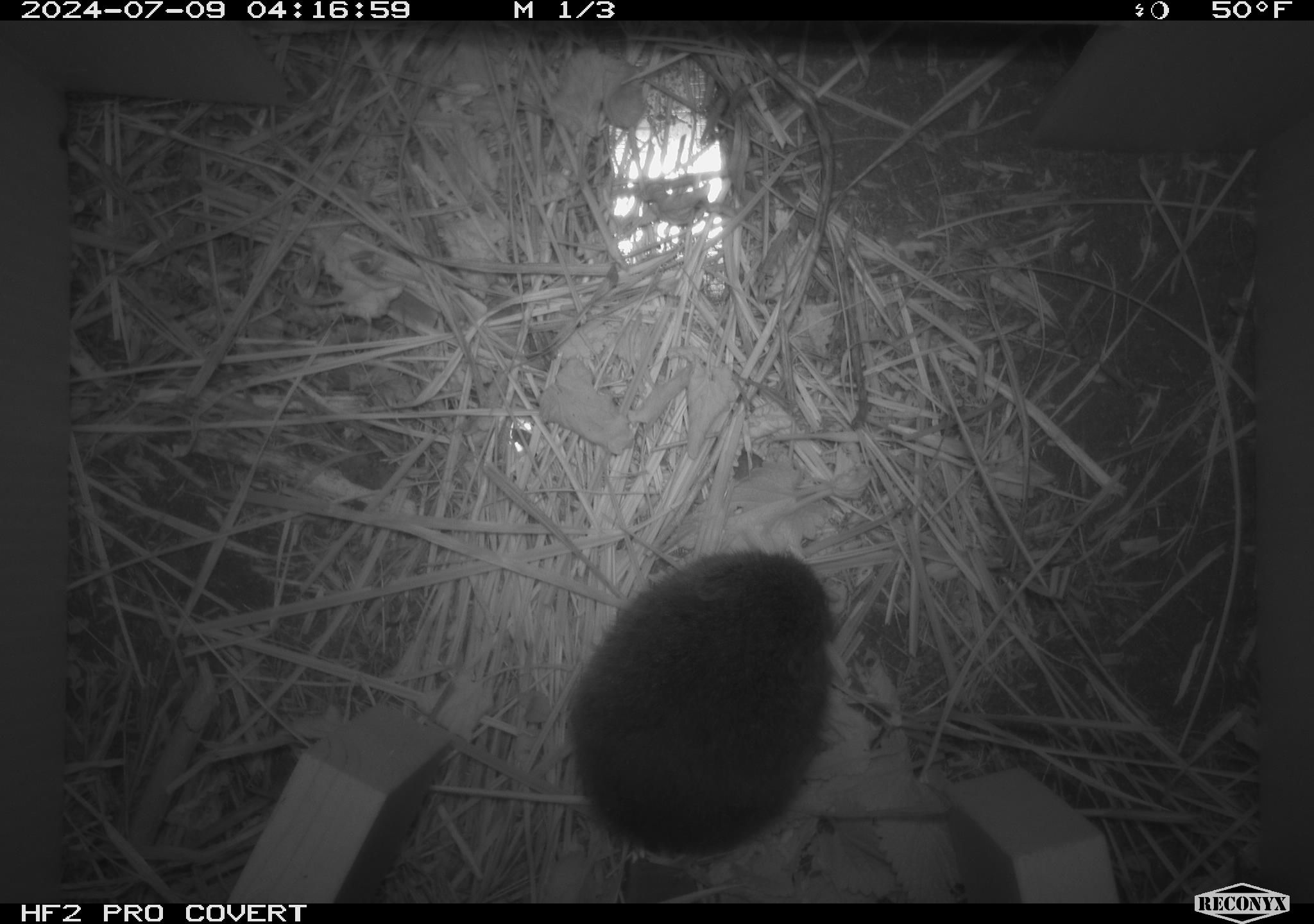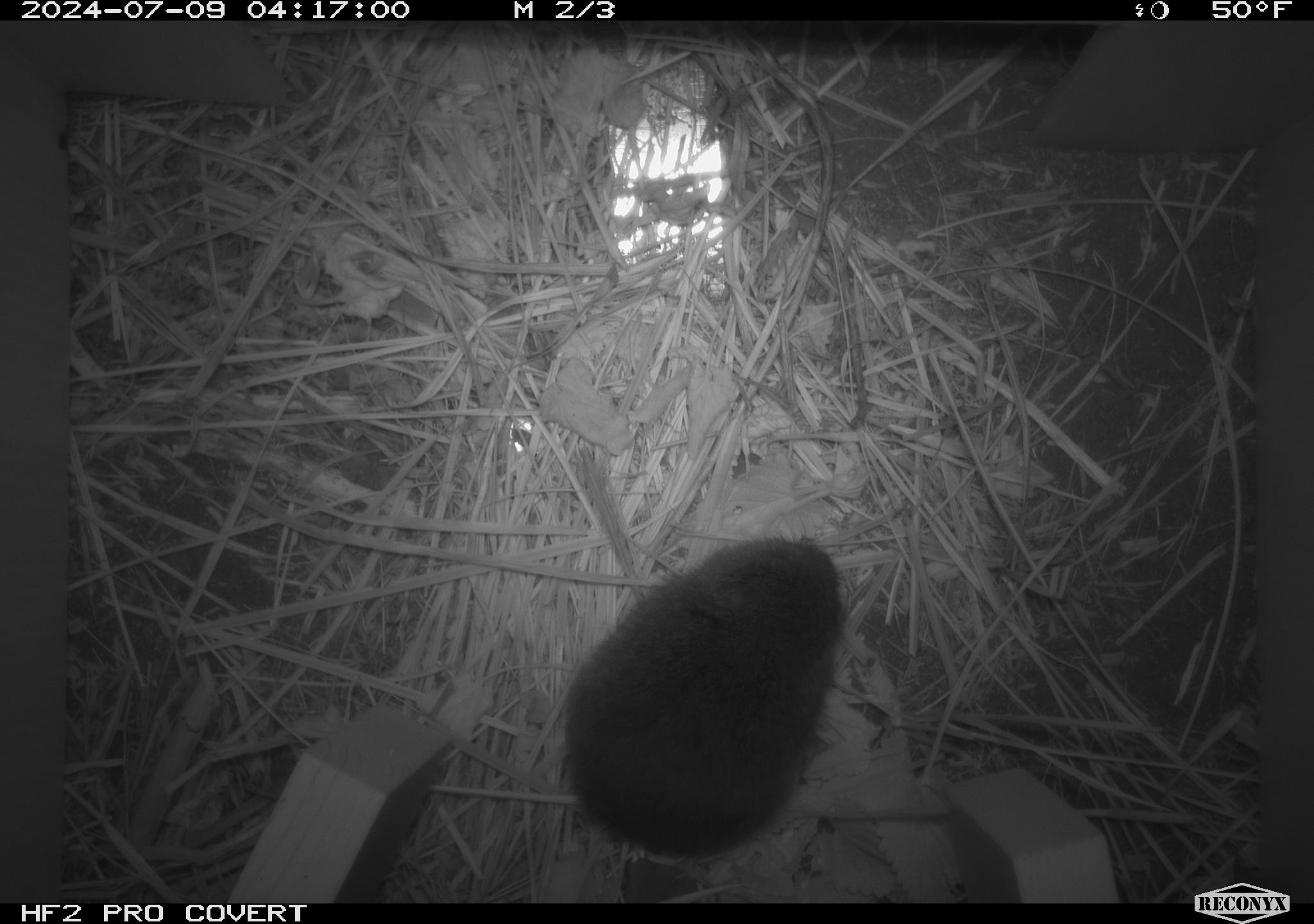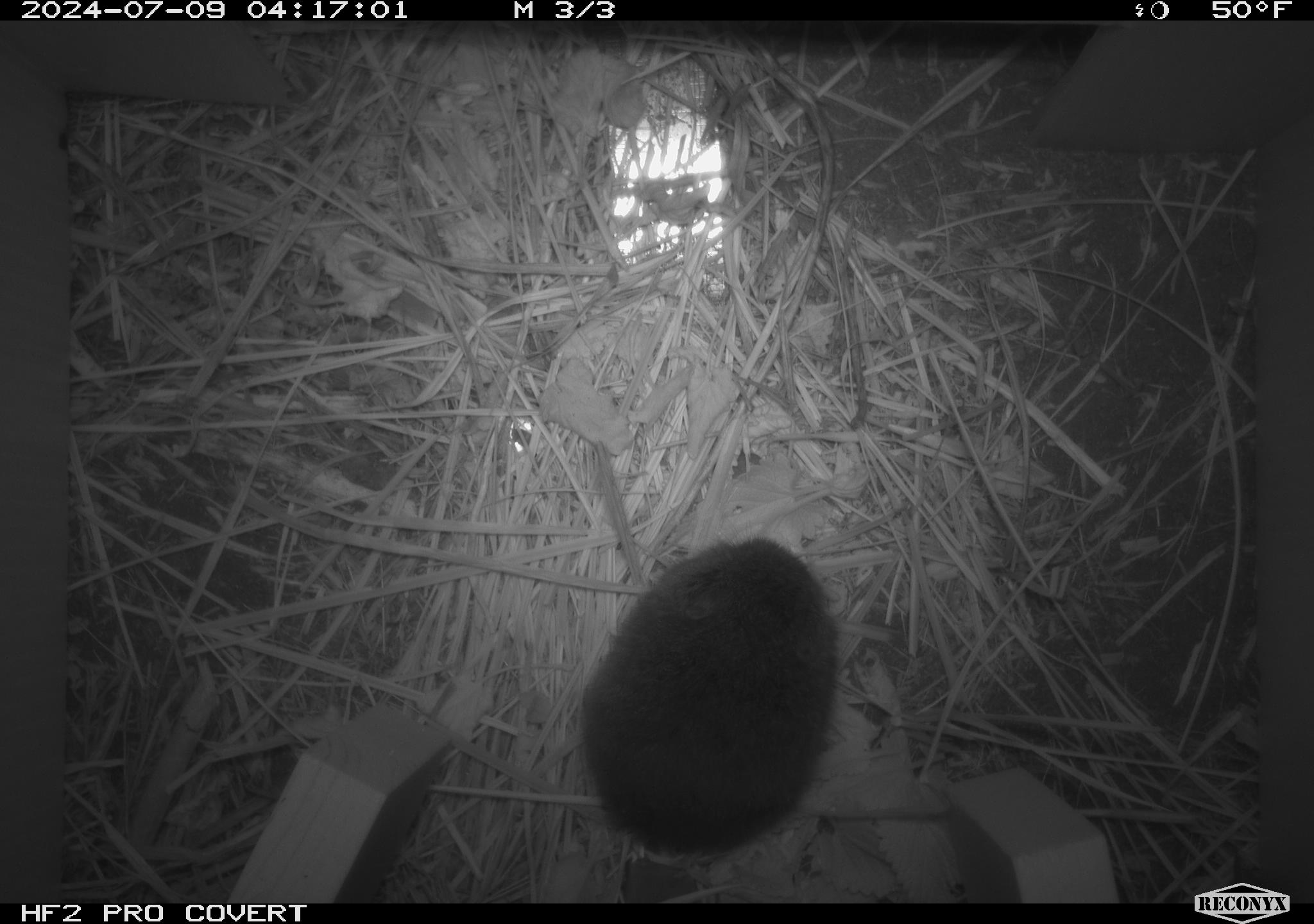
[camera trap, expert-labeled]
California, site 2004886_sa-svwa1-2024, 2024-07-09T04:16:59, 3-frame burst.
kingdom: Animalia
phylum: Chordata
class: Mammalia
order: Rodentia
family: Cricetidae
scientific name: Arvicolinae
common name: voles, lemmings, and muskrats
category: arvicolinae subfamily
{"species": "arvicolinae subfamily (voles, lemmings, and muskrats) (Arvicolinae)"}